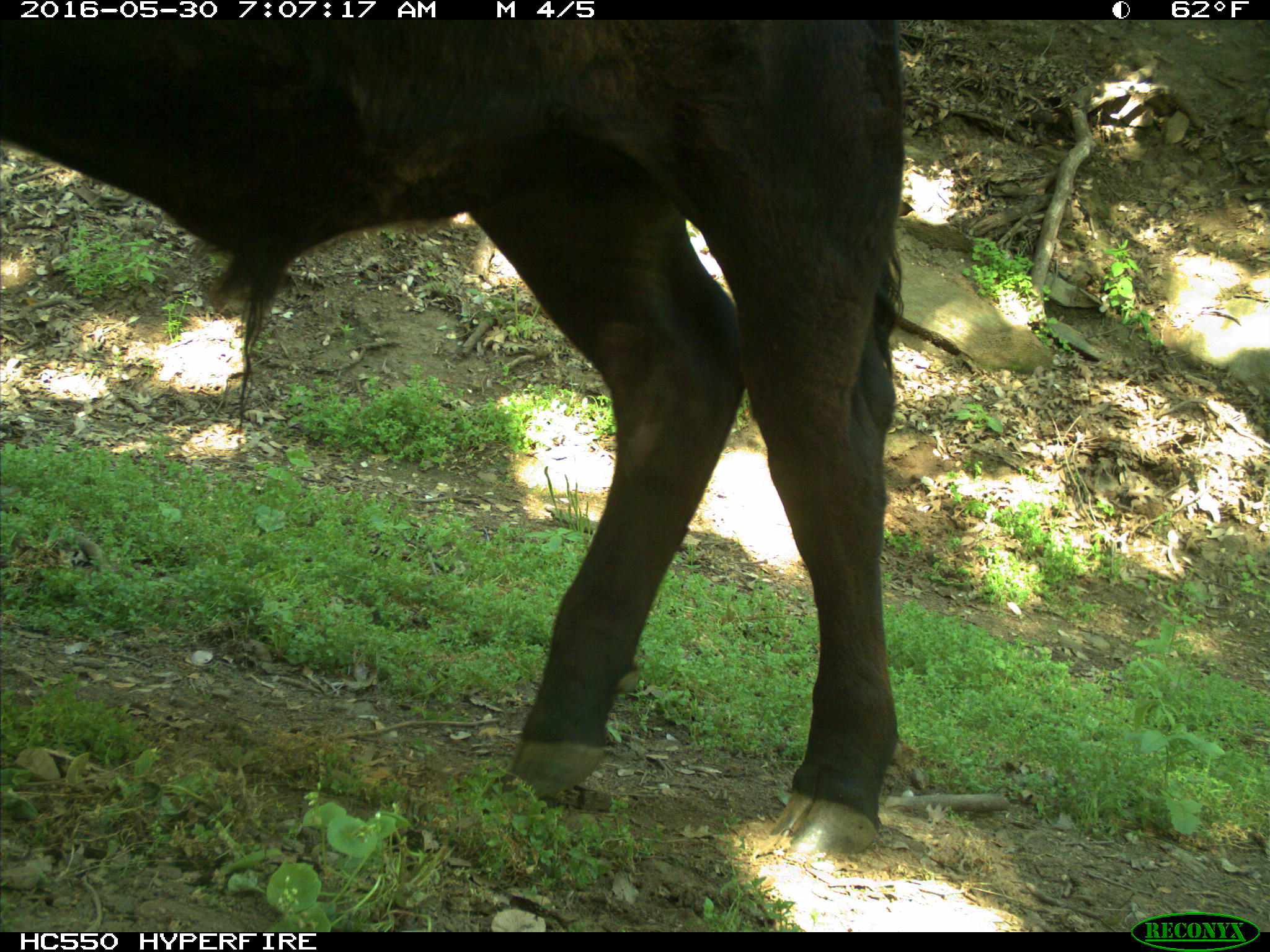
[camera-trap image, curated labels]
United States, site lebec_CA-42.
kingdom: Animalia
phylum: Chordata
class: Mammalia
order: Artiodactyla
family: Bovidae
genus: Bos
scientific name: Bos taurus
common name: domestic cow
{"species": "Bos taurus (domestic cow)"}